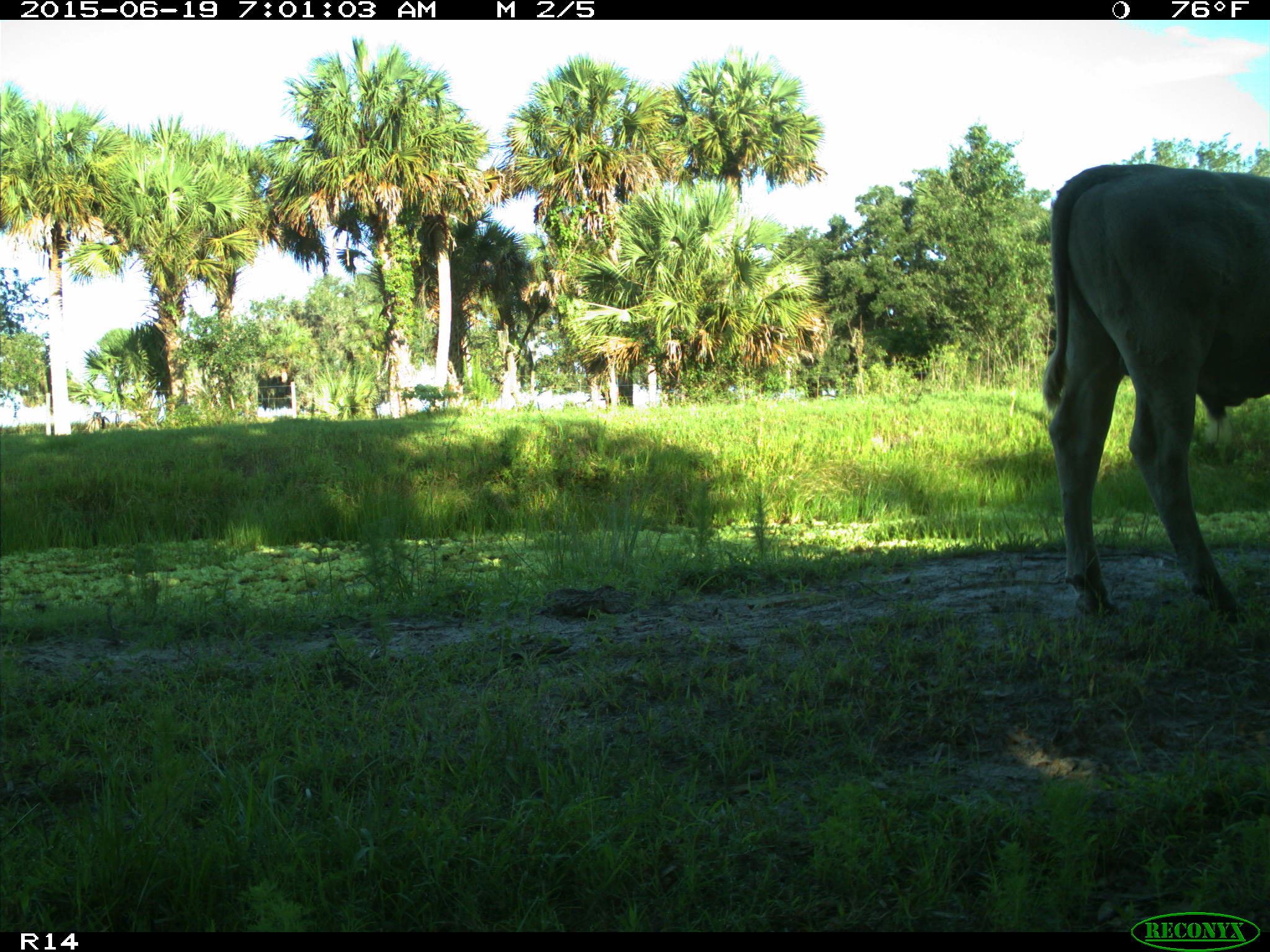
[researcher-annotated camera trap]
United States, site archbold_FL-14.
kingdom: Animalia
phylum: Chordata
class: Mammalia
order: Artiodactyla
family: Bovidae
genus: Bos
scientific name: Bos taurus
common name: domestic cow